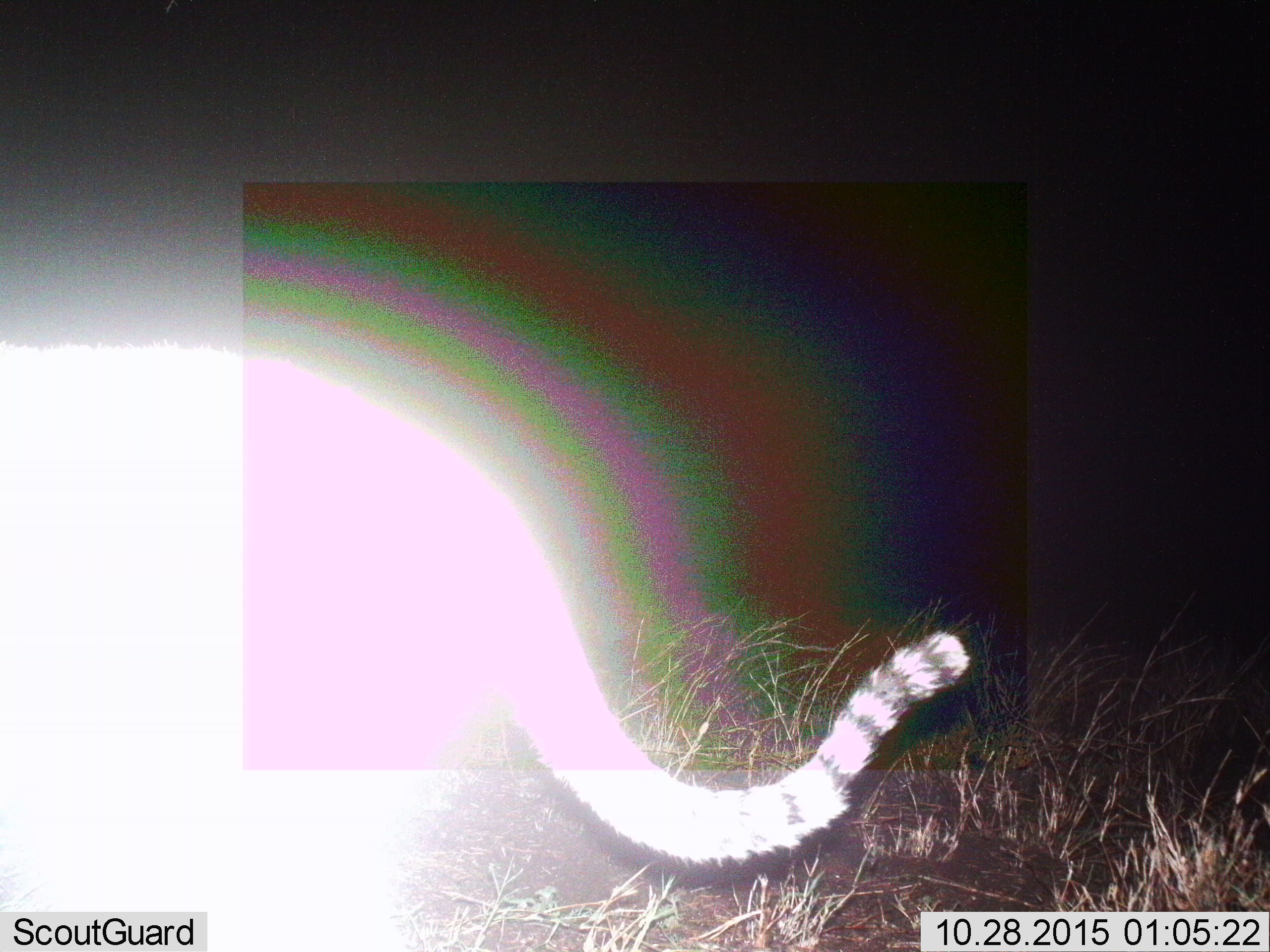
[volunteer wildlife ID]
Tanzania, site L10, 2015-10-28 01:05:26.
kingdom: Animalia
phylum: Chordata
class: Mammalia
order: Carnivora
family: Felidae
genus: Acinonyx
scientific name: Acinonyx jubatus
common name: cheetah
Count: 1.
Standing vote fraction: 33%.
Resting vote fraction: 0%.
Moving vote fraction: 100%.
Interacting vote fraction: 0%.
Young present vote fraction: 0%.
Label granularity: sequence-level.